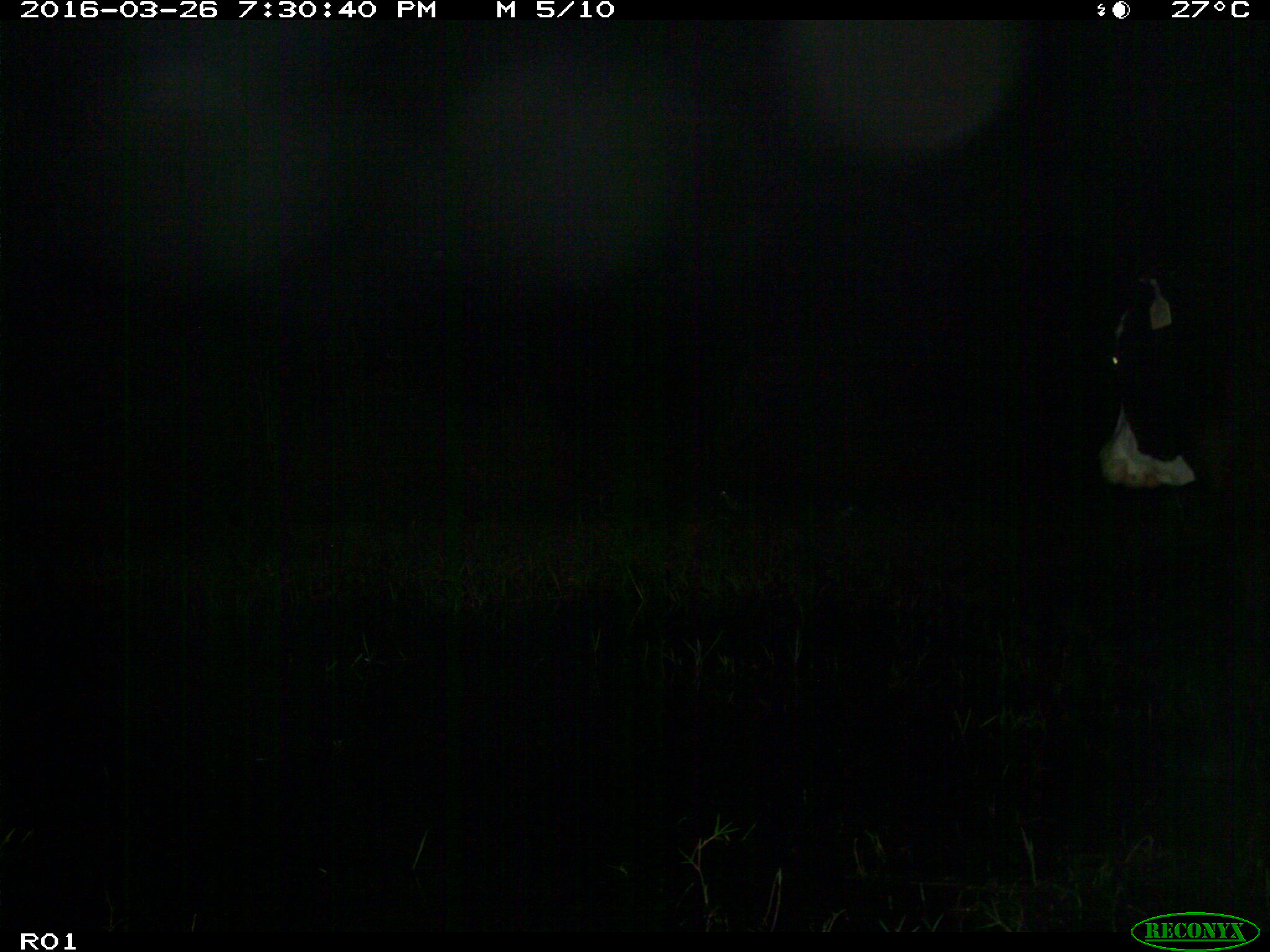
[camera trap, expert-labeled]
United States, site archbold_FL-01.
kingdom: Animalia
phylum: Chordata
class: Mammalia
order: Artiodactyla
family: Bovidae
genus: Bos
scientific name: Bos taurus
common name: domestic cow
Bos taurus (domestic cow).